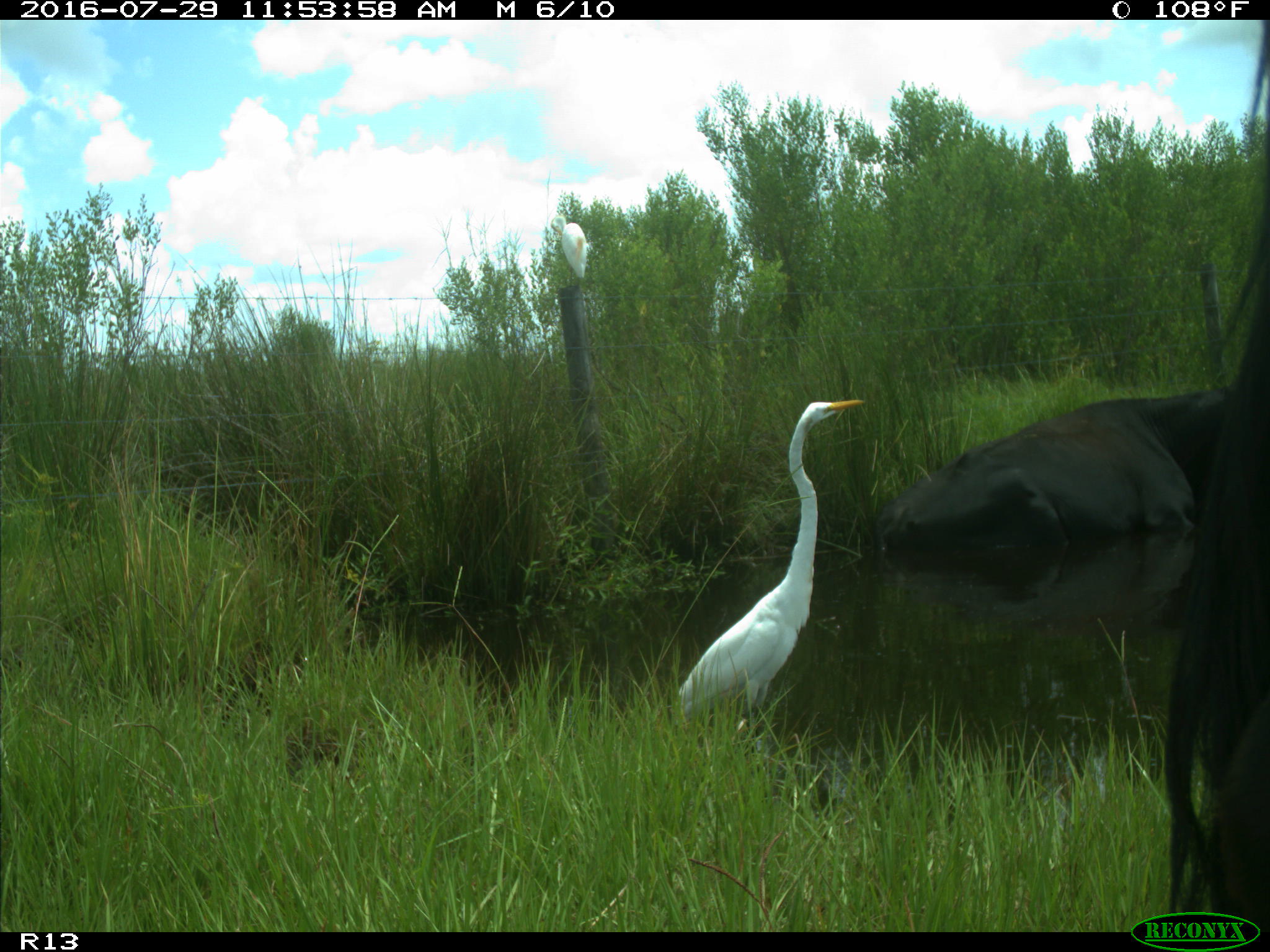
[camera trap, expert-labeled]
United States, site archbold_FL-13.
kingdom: Animalia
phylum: Chordata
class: Mammalia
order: Artiodactyla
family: Bovidae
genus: Bos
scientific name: Bos taurus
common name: domestic cow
Bos taurus (domestic cow).